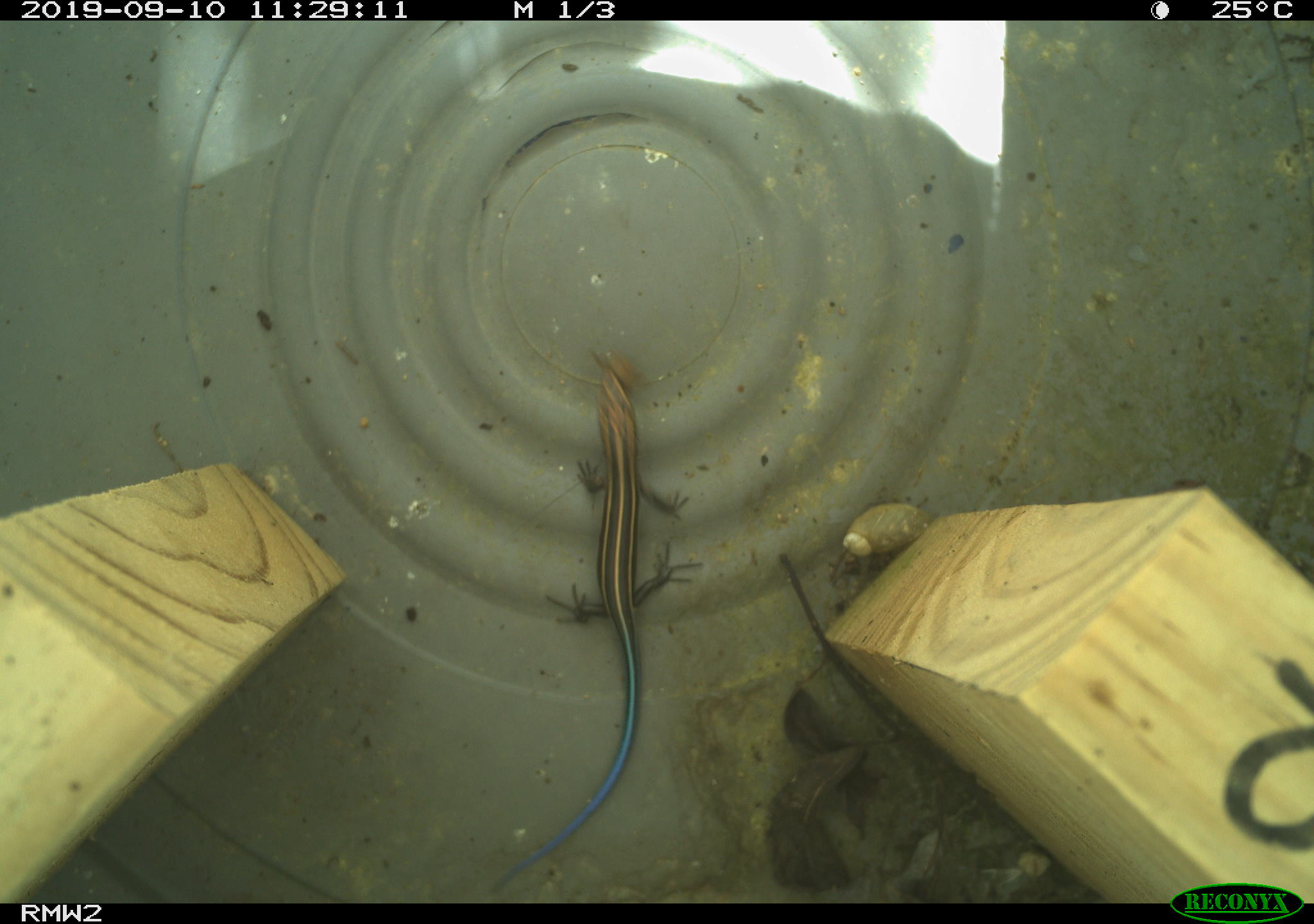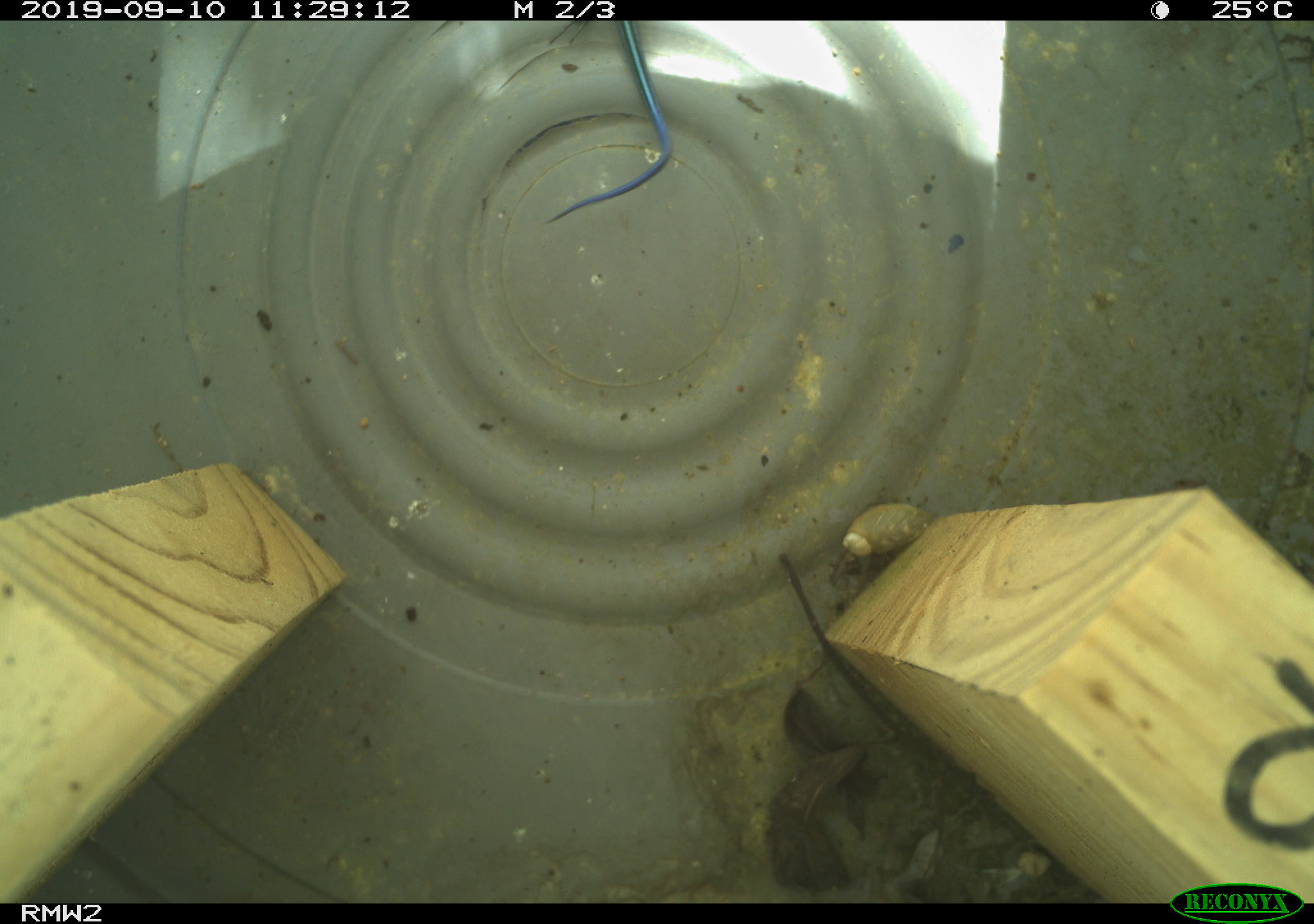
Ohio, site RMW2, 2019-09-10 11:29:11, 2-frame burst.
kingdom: Animalia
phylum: Chordata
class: Reptilia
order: Squamata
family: Scincidae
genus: Plestiodon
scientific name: Plestiodon fasciatus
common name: common five-lined skink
Common five-lined skink (Plestiodon fasciatus).